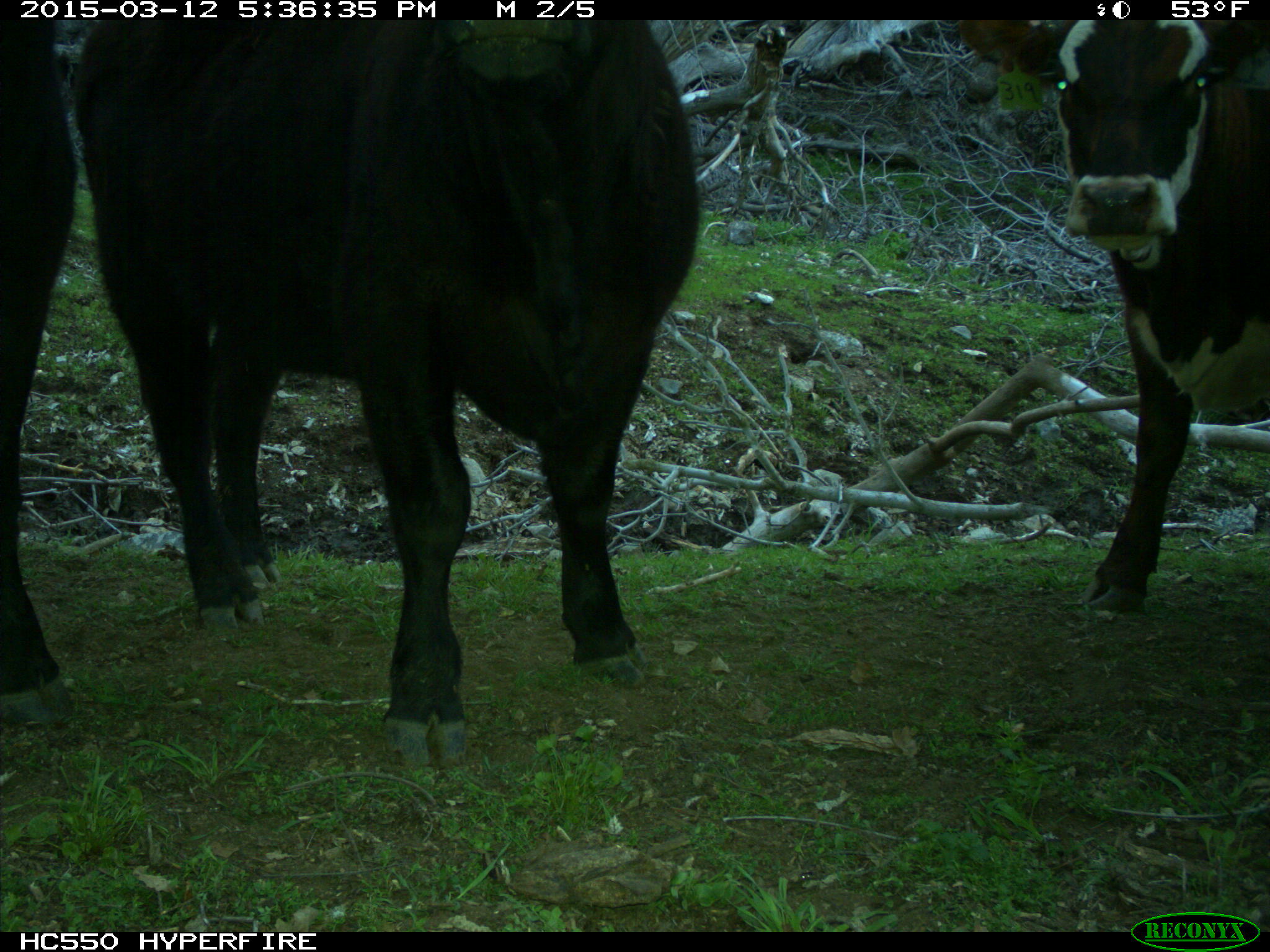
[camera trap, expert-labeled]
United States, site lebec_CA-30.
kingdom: Animalia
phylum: Chordata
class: Mammalia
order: Artiodactyla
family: Bovidae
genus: Bos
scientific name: Bos taurus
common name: domestic cow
Bos taurus (domestic cow).